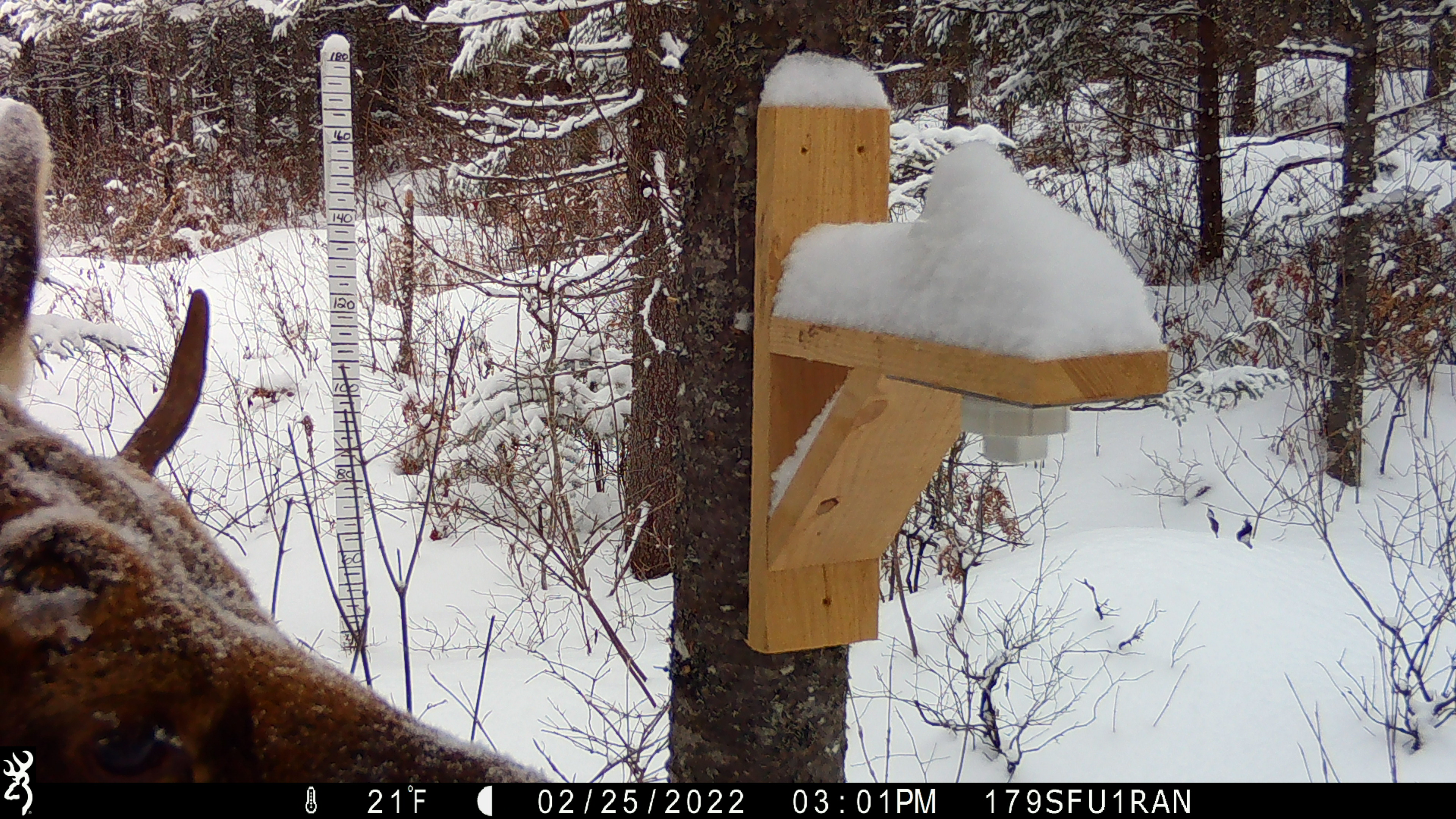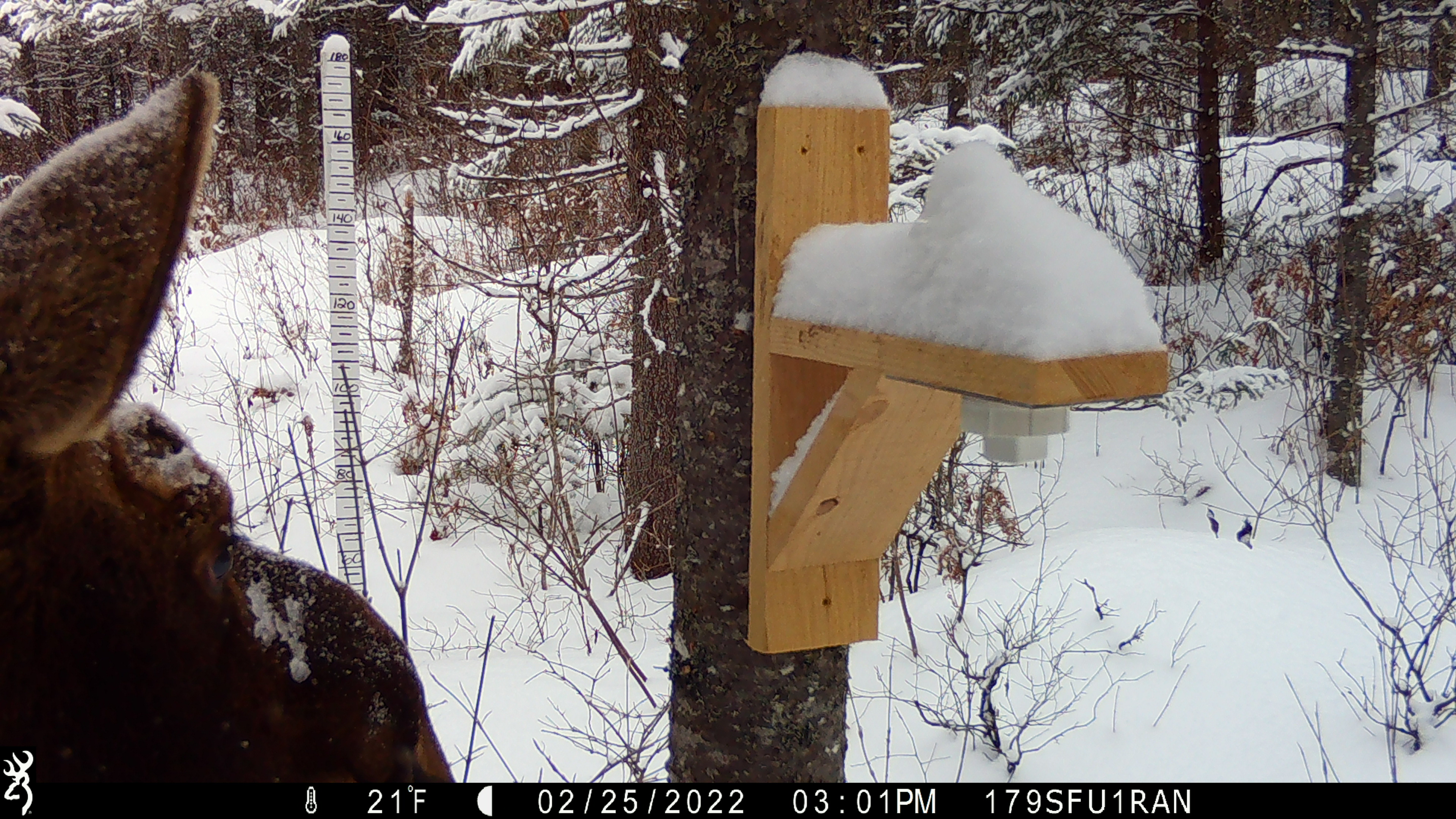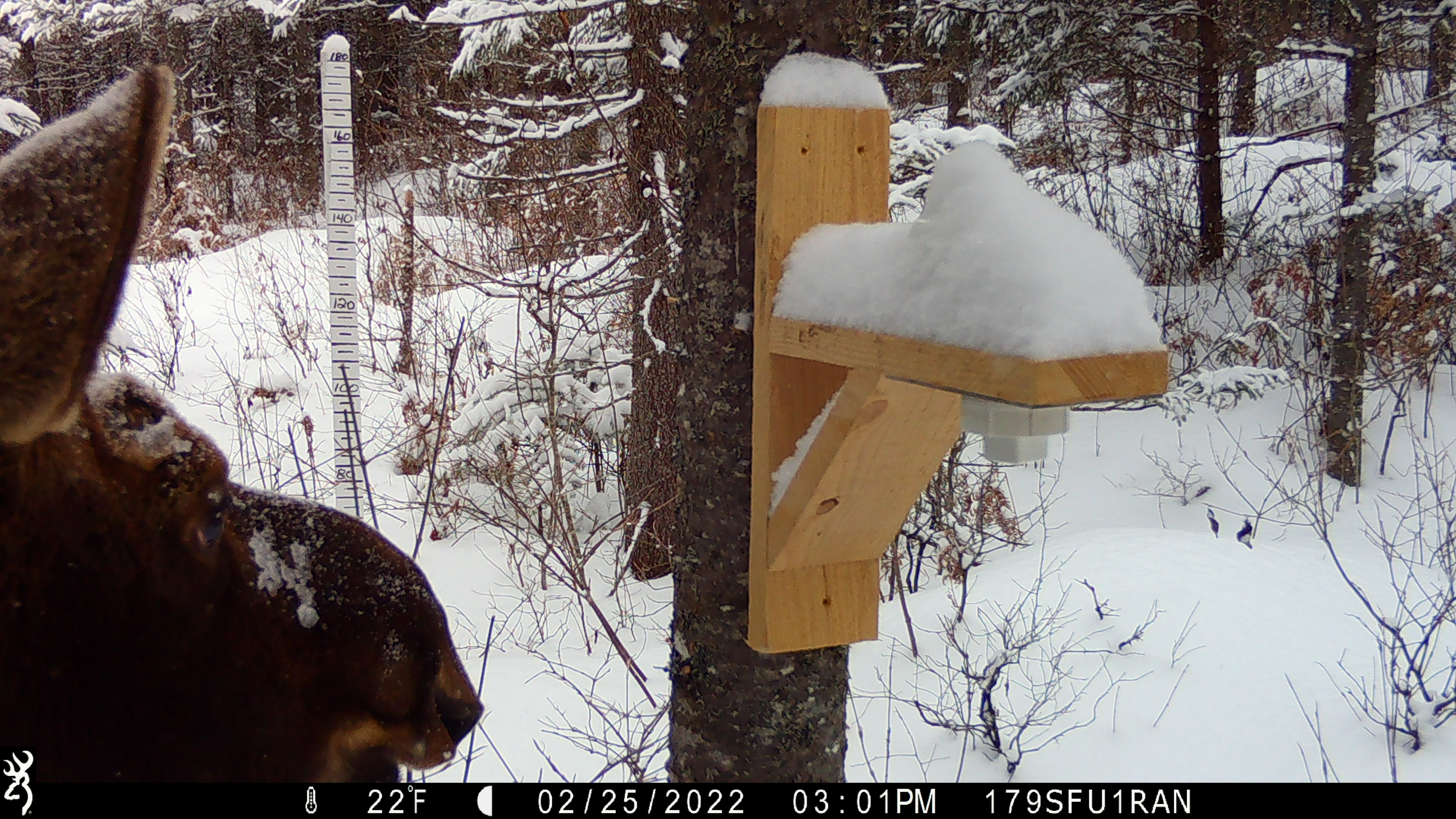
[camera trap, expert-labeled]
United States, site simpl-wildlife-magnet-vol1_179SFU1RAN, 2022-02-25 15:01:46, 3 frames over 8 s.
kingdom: Animalia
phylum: Chordata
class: Mammalia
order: Artiodactyla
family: Cervidae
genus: Alces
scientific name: Alces alces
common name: moose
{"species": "moose (Alces alces)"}